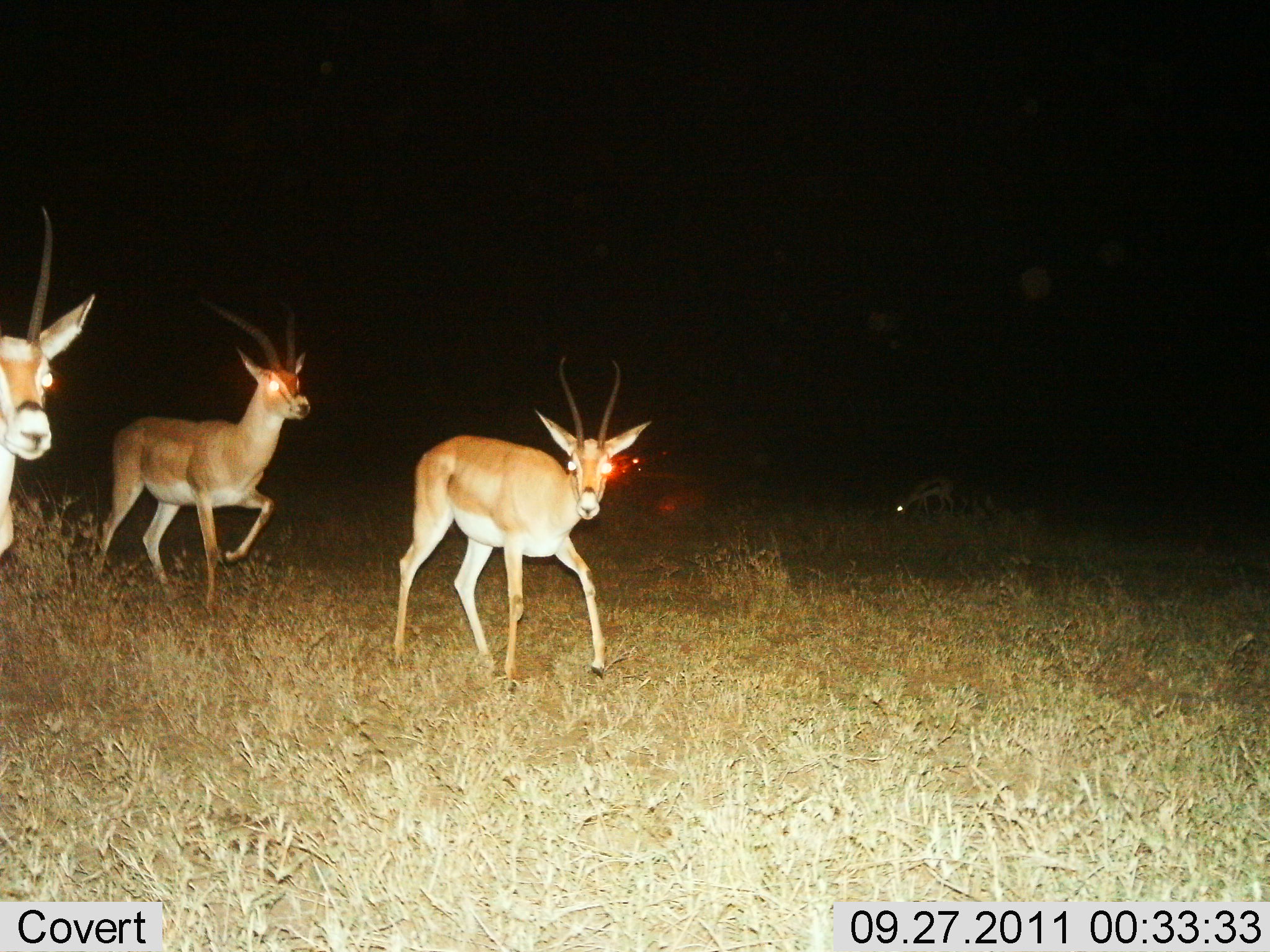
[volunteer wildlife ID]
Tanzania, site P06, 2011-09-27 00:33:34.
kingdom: Animalia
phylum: Chordata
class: Mammalia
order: Artiodactyla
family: Bovidae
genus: Nanger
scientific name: Nanger granti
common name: grant's gazelle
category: gazellegrants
Gazellegrants (grant's gazelle) (Nanger granti), count 4. Behavior (volunteer vote fractions): standing 7%, resting 0%, moving 100%, interacting 0%. Young present (vote fraction): 0%. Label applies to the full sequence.